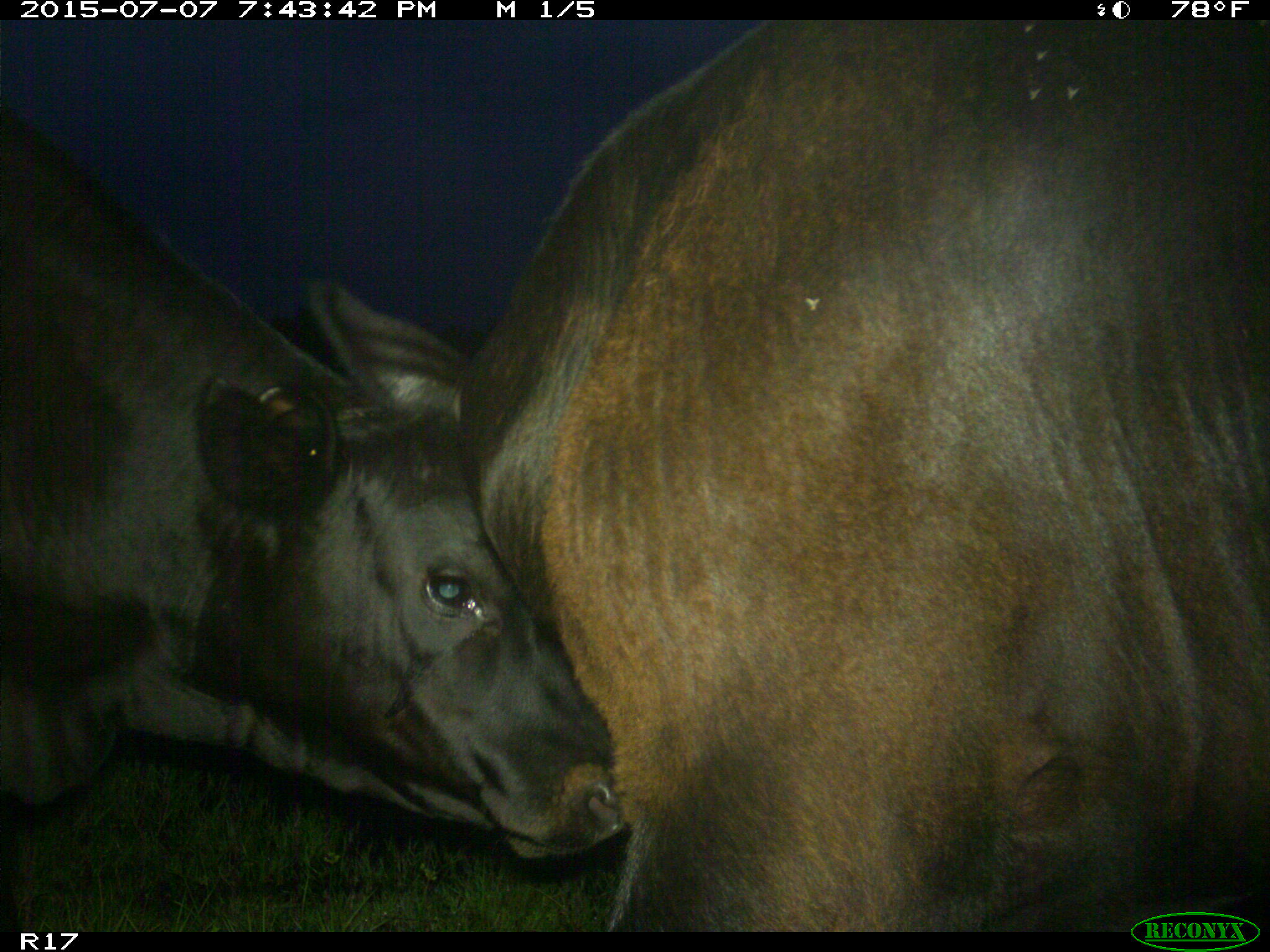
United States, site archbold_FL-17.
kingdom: Animalia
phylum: Chordata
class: Mammalia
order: Artiodactyla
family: Bovidae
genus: Bos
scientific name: Bos taurus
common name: domestic cow